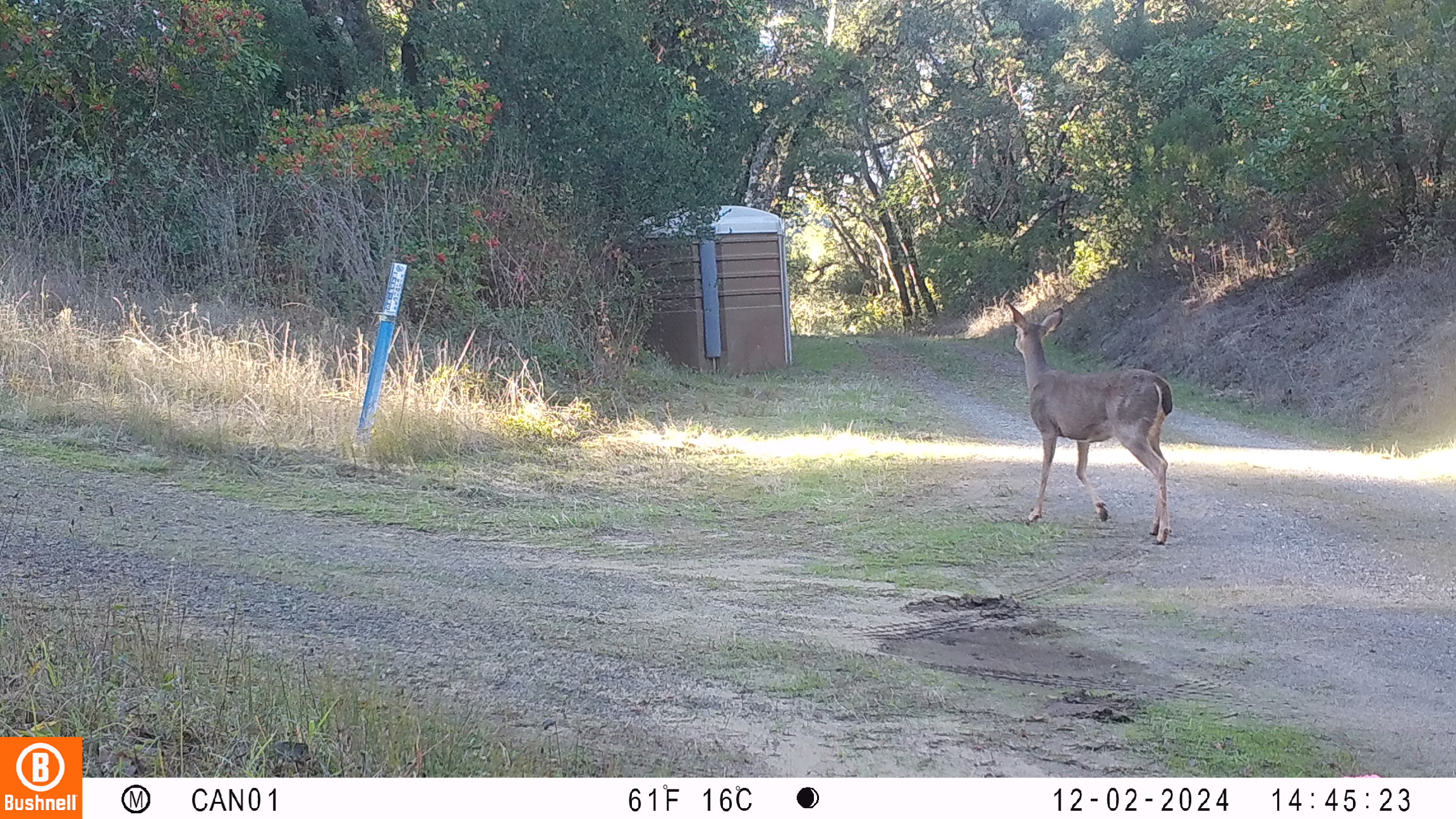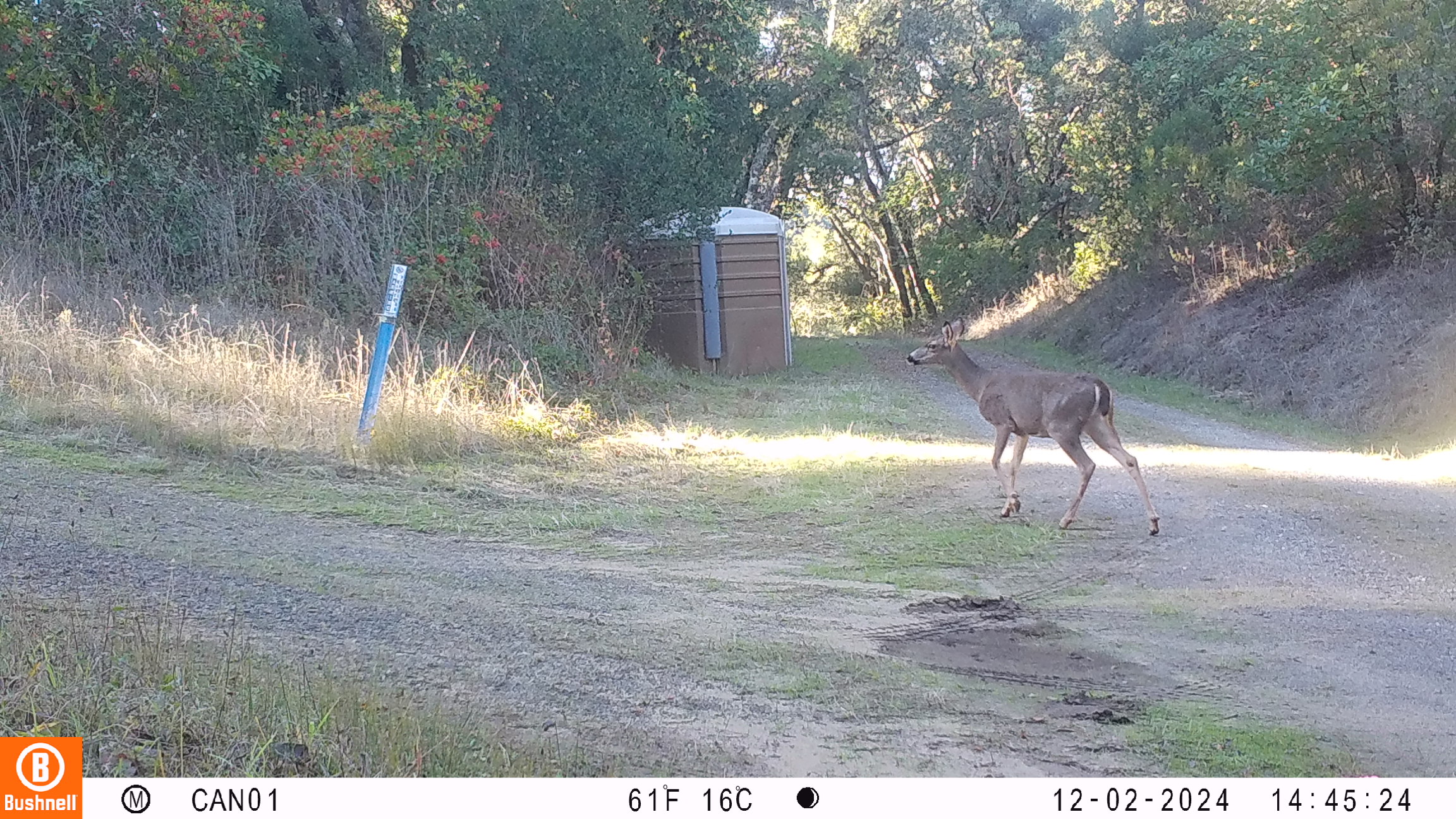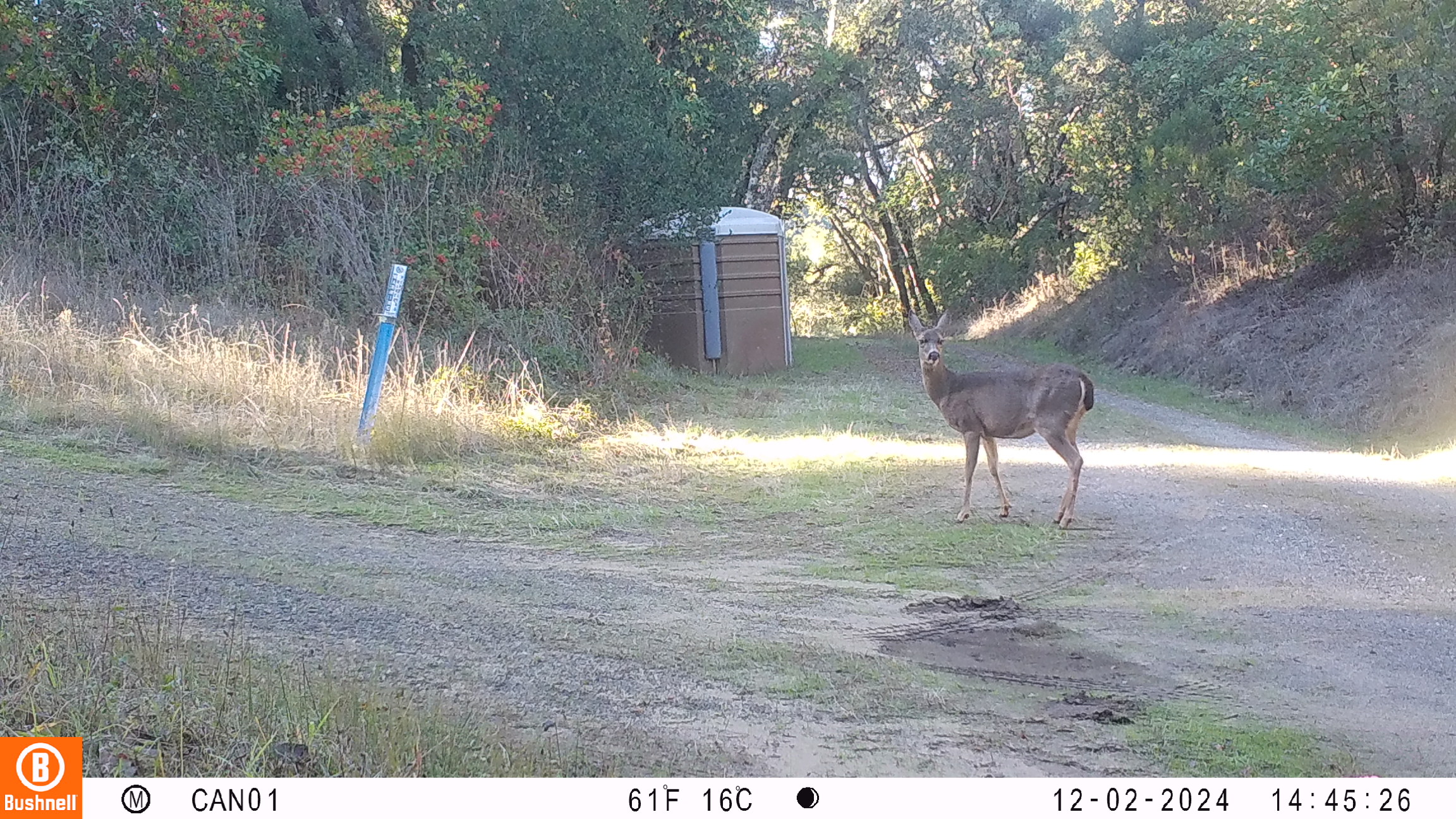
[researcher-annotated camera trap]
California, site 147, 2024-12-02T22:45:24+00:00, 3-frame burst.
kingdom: Animalia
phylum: Chordata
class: Mammalia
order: Artiodactyla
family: Cervidae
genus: Odocoileus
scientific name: Odocoileus hemionus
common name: mule deer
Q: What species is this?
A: Mule deer (Odocoileus hemionus).